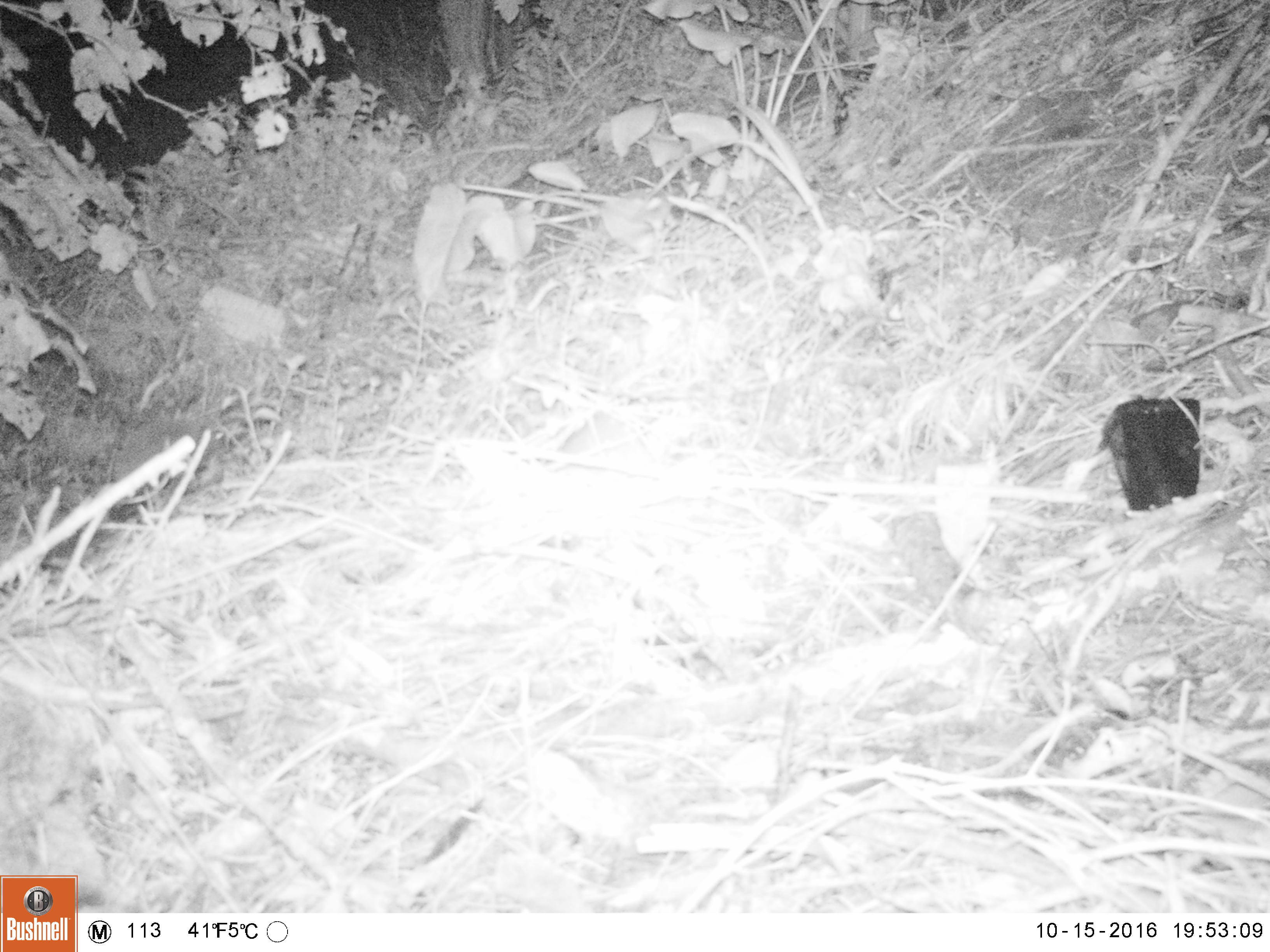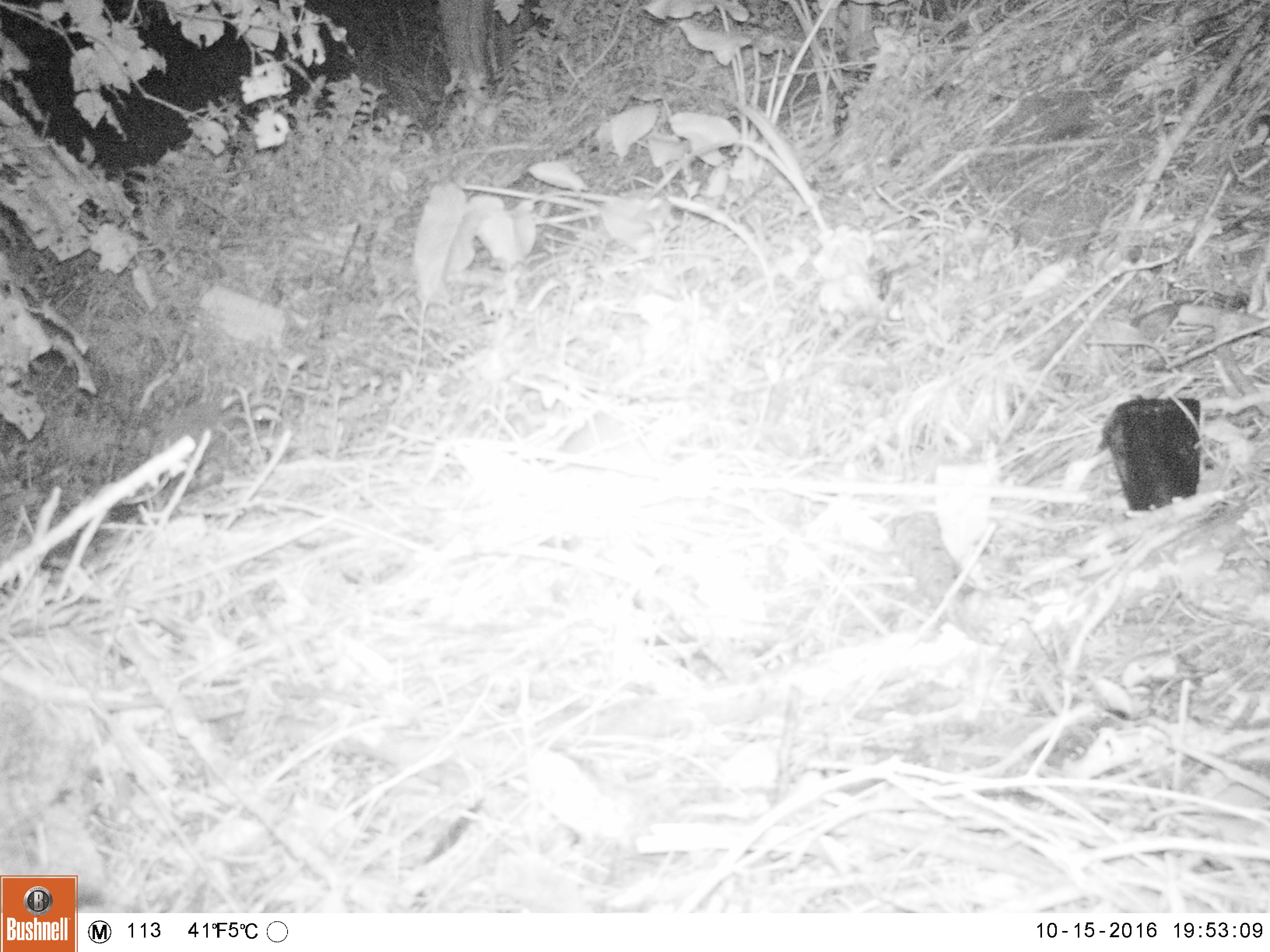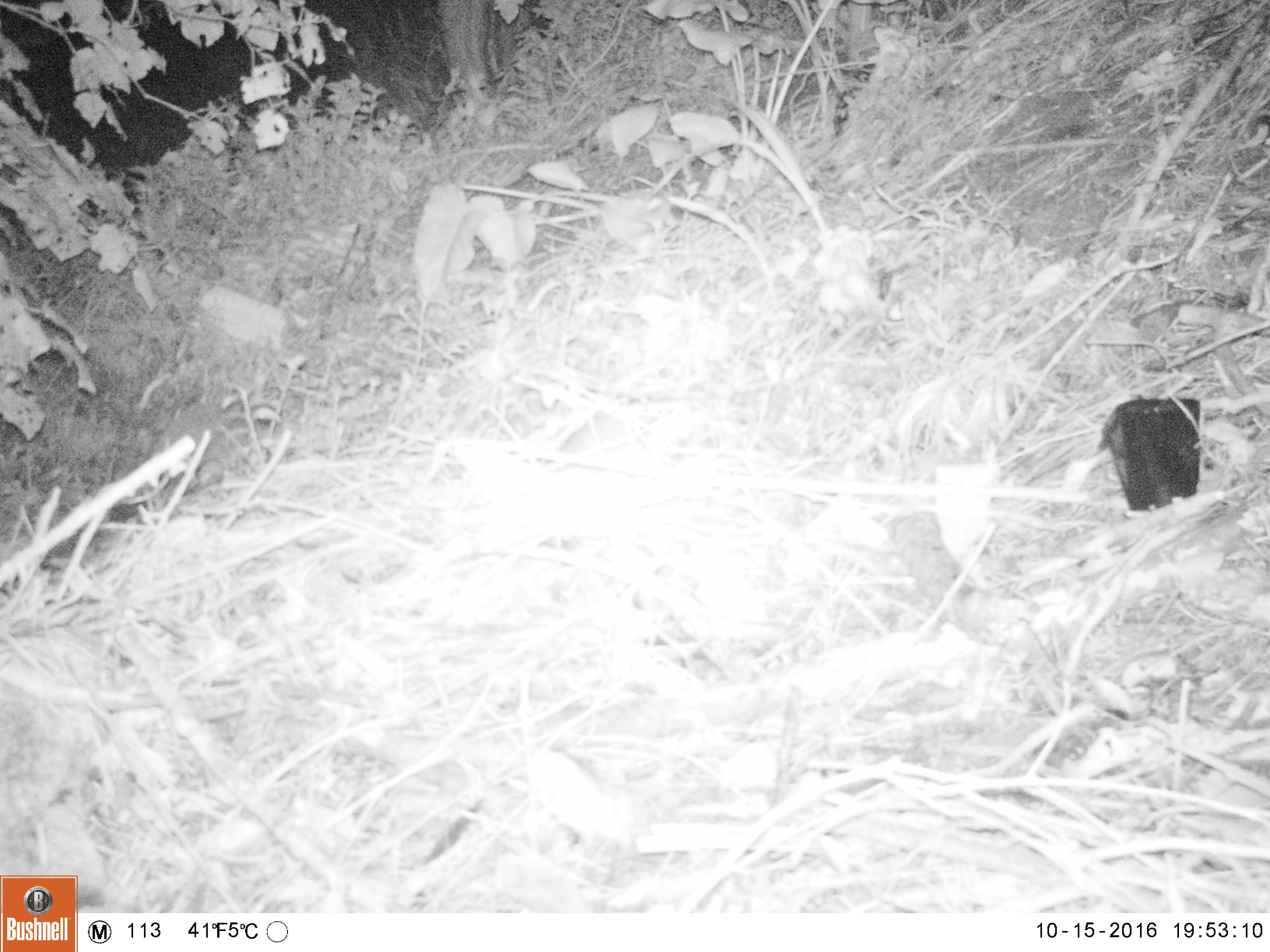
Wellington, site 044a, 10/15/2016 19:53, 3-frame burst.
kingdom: Animalia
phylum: Chordata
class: Mammalia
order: Eulipotyphla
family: Erinaceidae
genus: Erinaceus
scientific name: Erinaceus europaeus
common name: hedgehog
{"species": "hedgehog (Erinaceus europaeus)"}